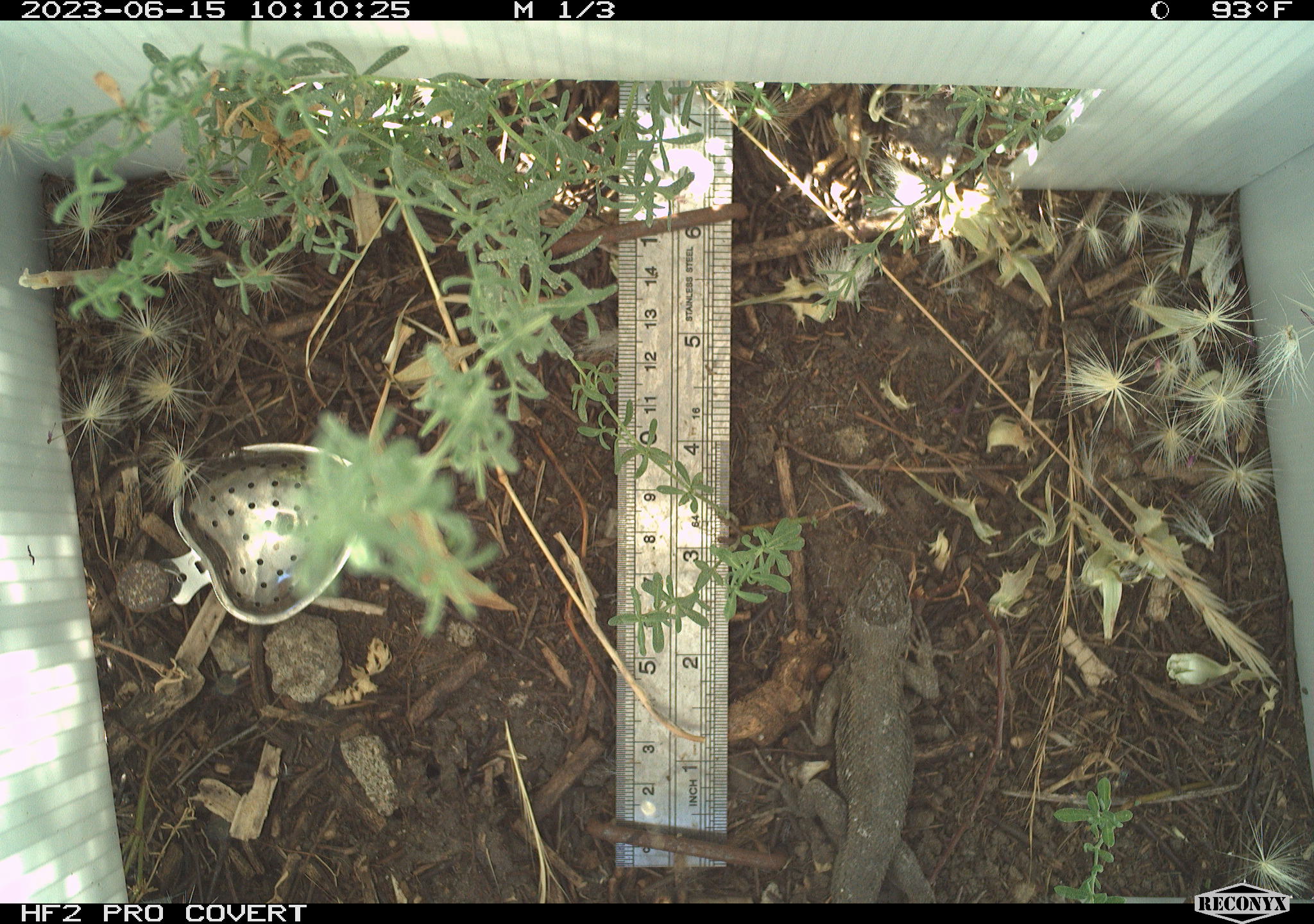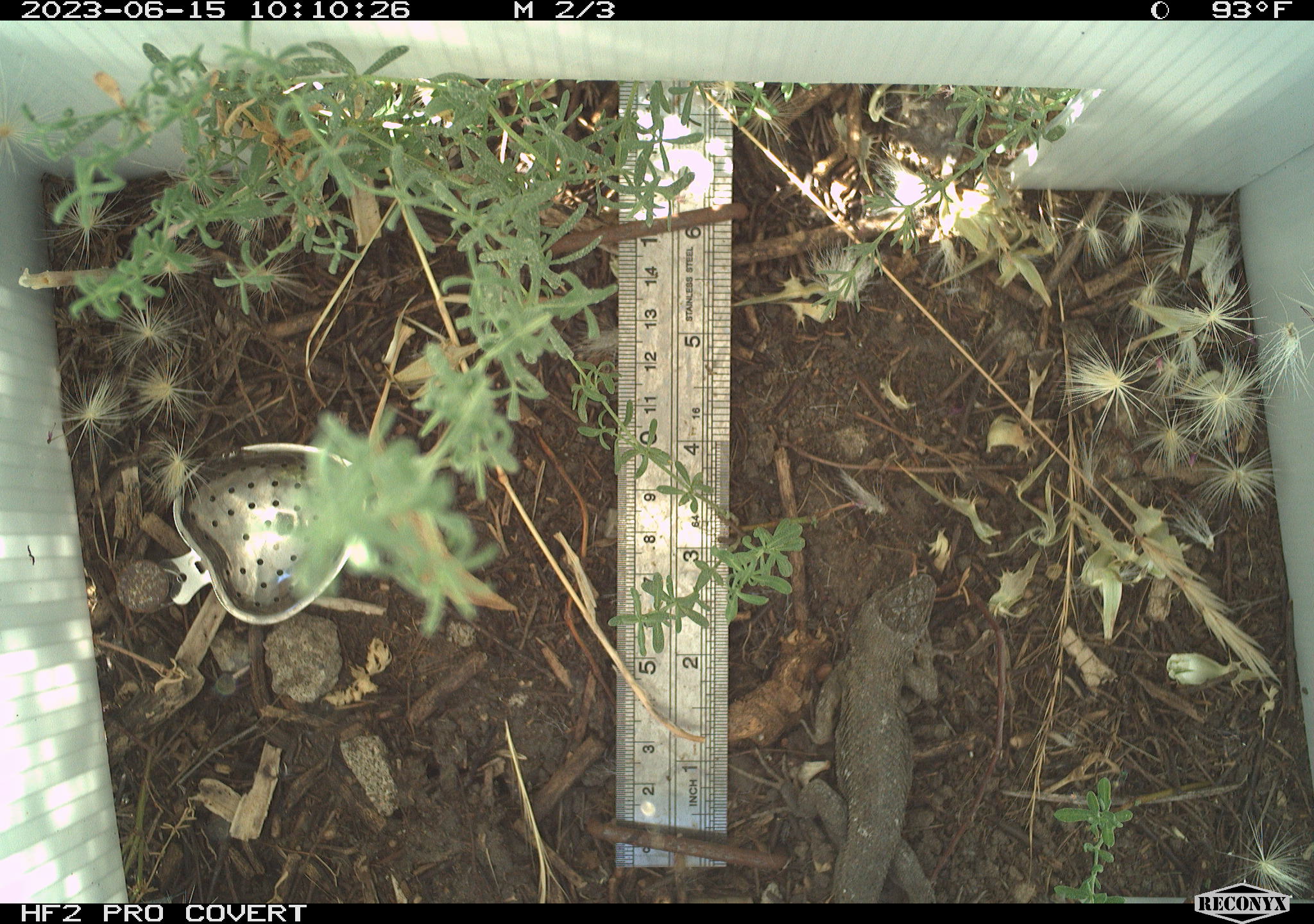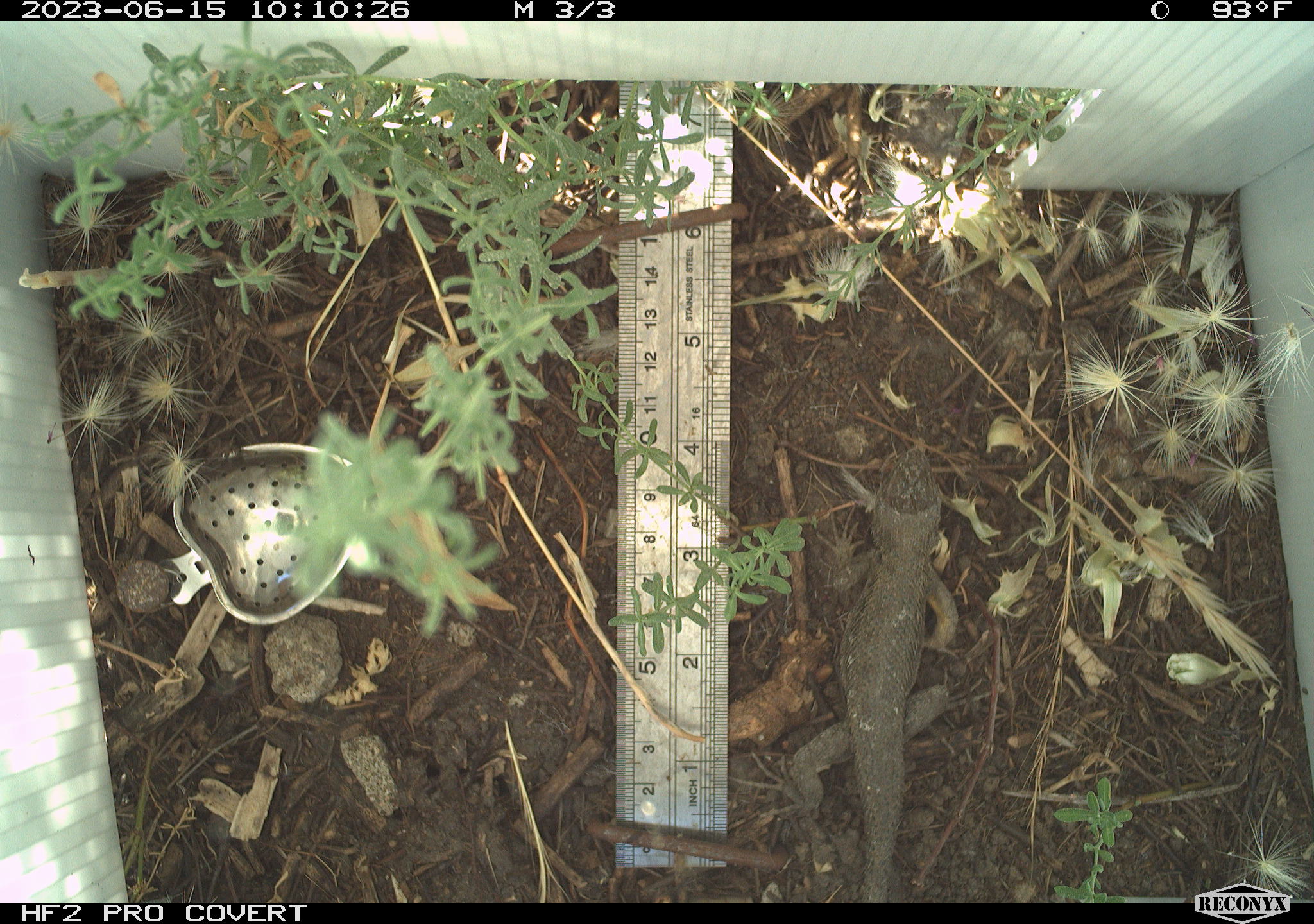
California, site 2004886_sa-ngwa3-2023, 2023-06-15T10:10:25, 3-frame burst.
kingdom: Animalia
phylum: Chordata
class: Reptilia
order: Squamata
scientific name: Squamata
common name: lizards and snakes